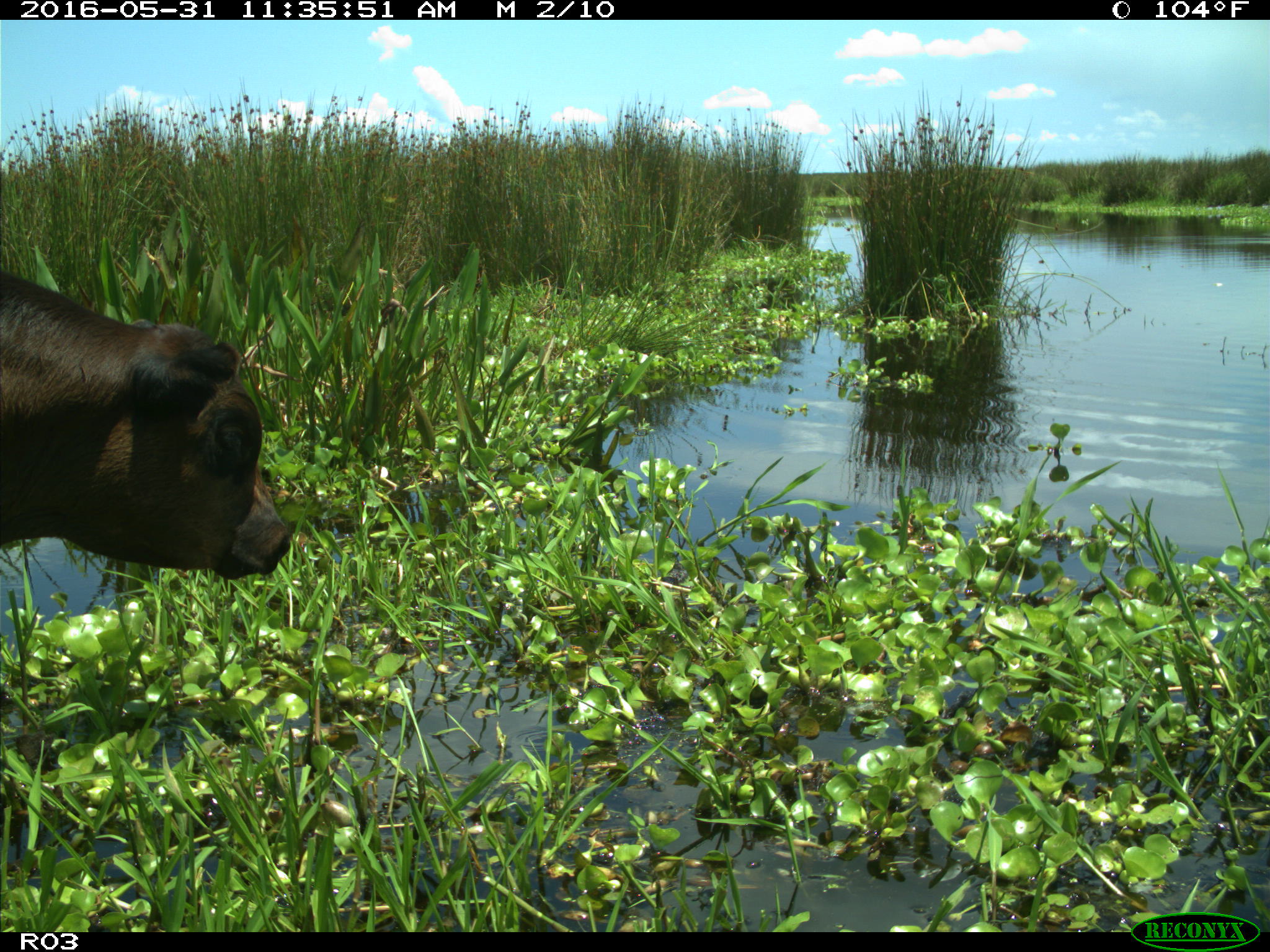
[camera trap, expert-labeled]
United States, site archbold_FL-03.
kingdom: Animalia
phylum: Chordata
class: Mammalia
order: Artiodactyla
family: Bovidae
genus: Bos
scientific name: Bos taurus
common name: domestic cow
Bos taurus (domestic cow).